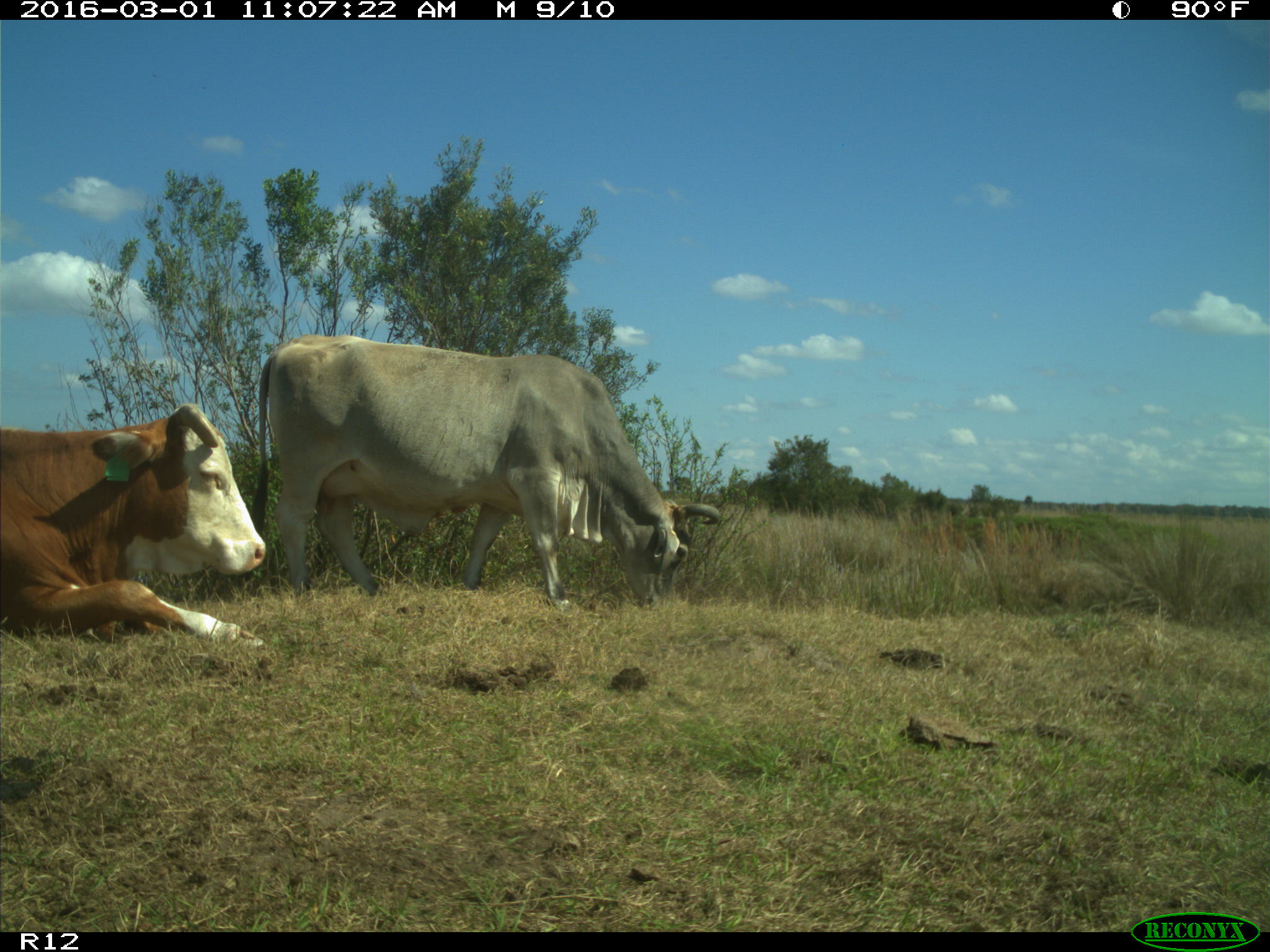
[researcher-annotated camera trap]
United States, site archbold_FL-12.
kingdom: Animalia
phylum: Chordata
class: Mammalia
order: Artiodactyla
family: Bovidae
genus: Bos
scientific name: Bos taurus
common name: domestic cow